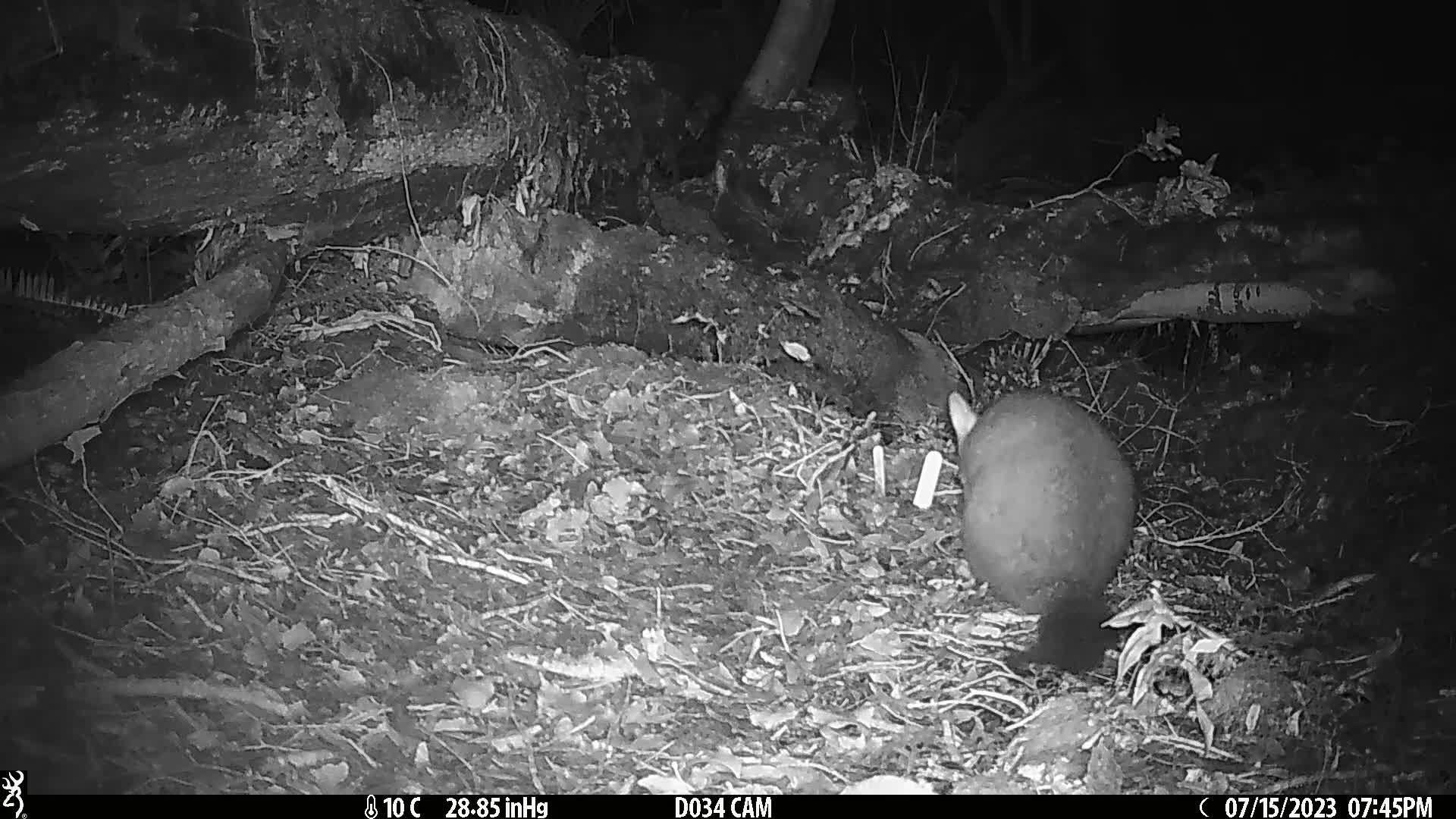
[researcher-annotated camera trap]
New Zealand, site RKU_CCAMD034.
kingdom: Animalia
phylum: Chordata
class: Mammalia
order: Diprotodontia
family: Phalangeridae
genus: Trichosurus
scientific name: Trichosurus vulpecula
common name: common brushtail possum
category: possum